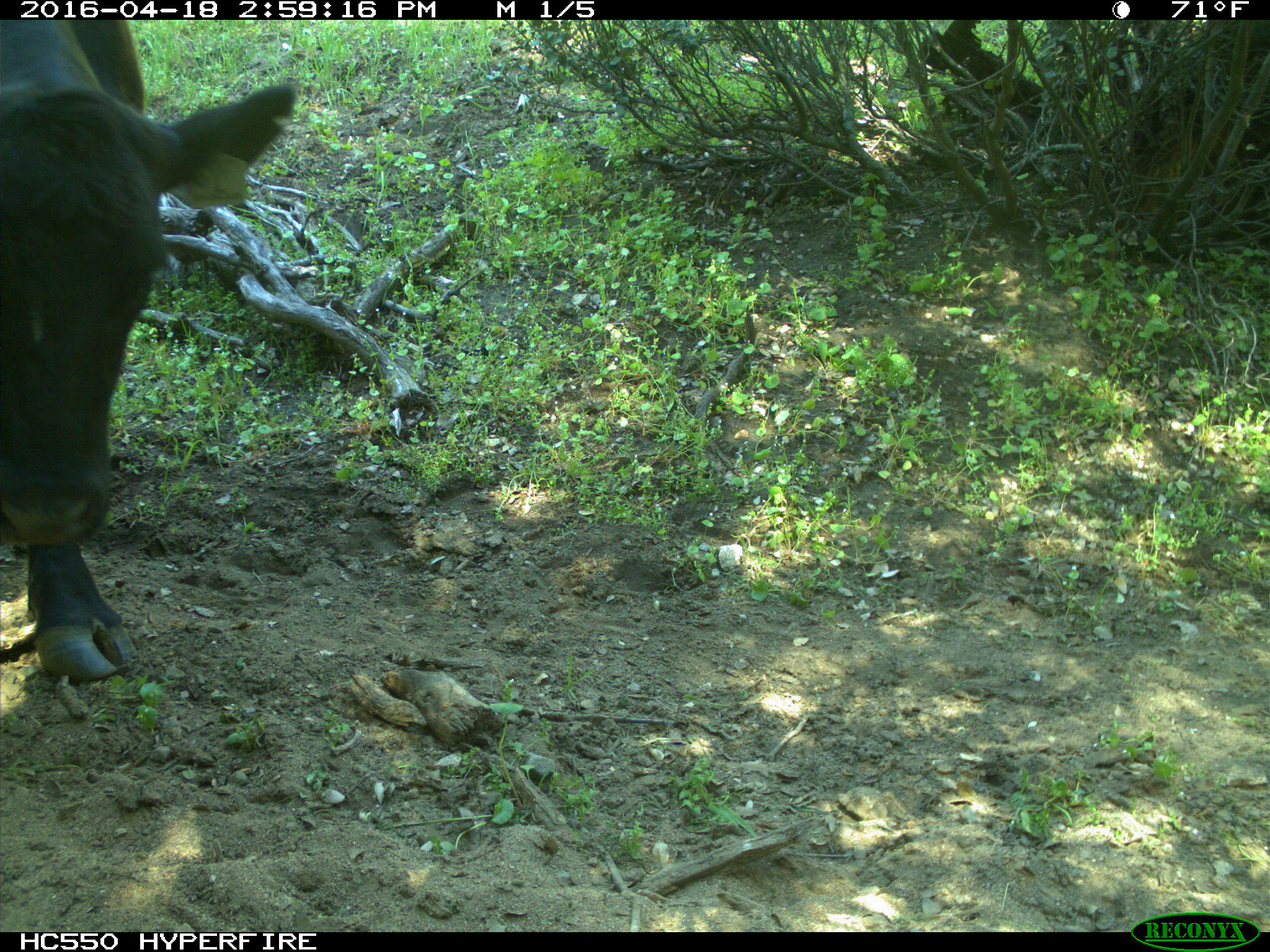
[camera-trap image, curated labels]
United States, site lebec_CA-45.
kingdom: Animalia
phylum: Chordata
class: Mammalia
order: Artiodactyla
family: Bovidae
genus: Bos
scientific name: Bos taurus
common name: domestic cow